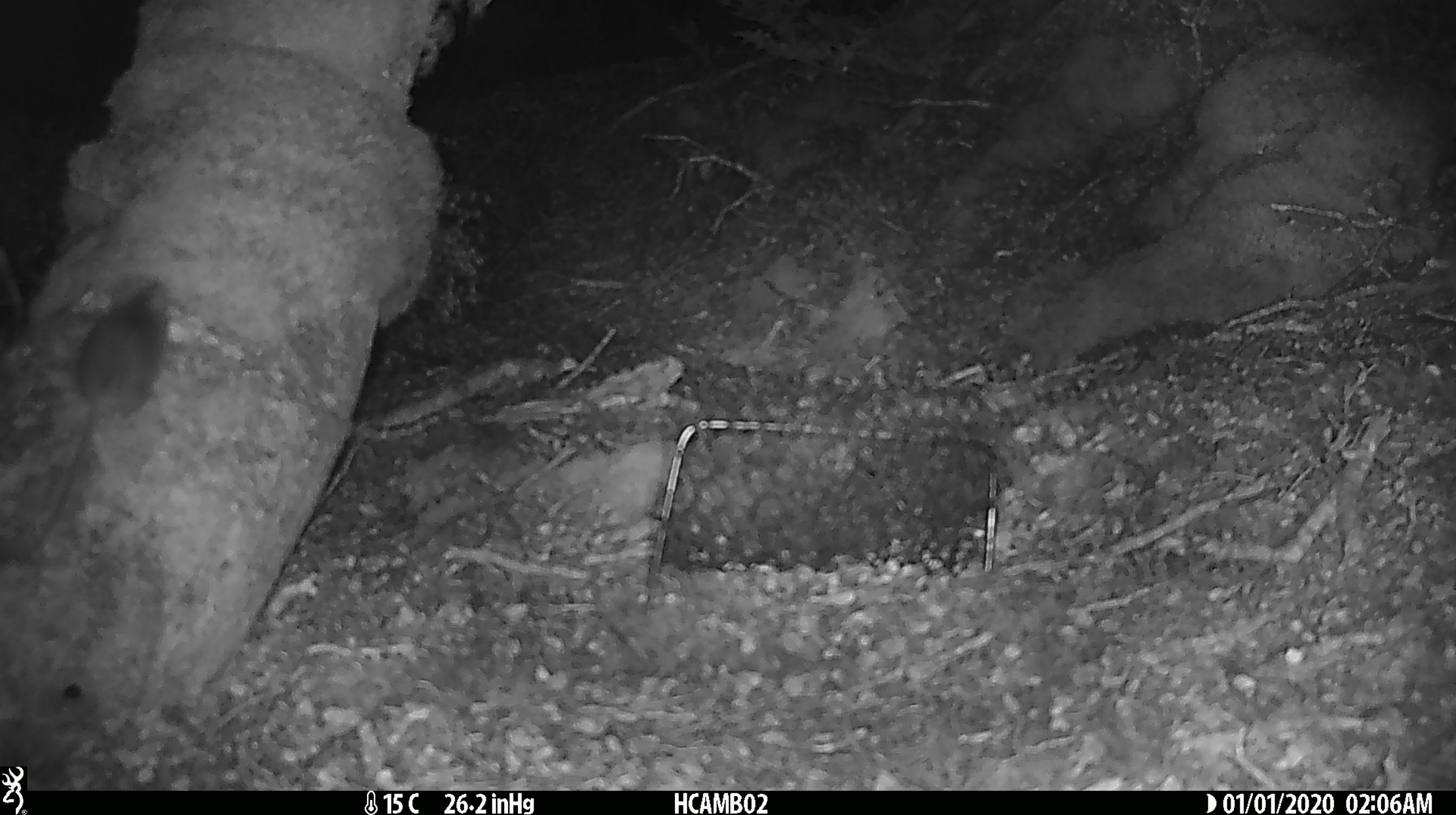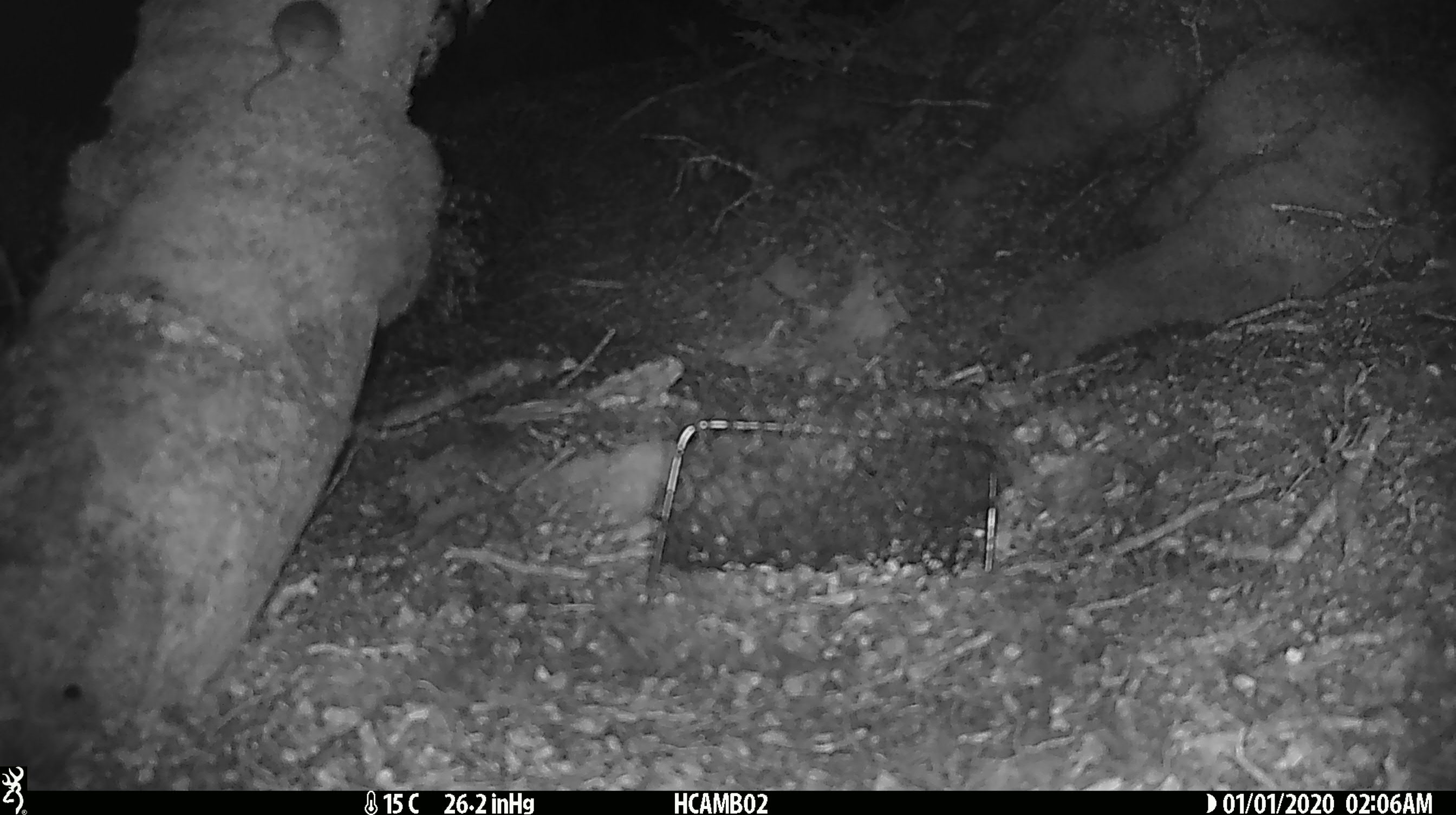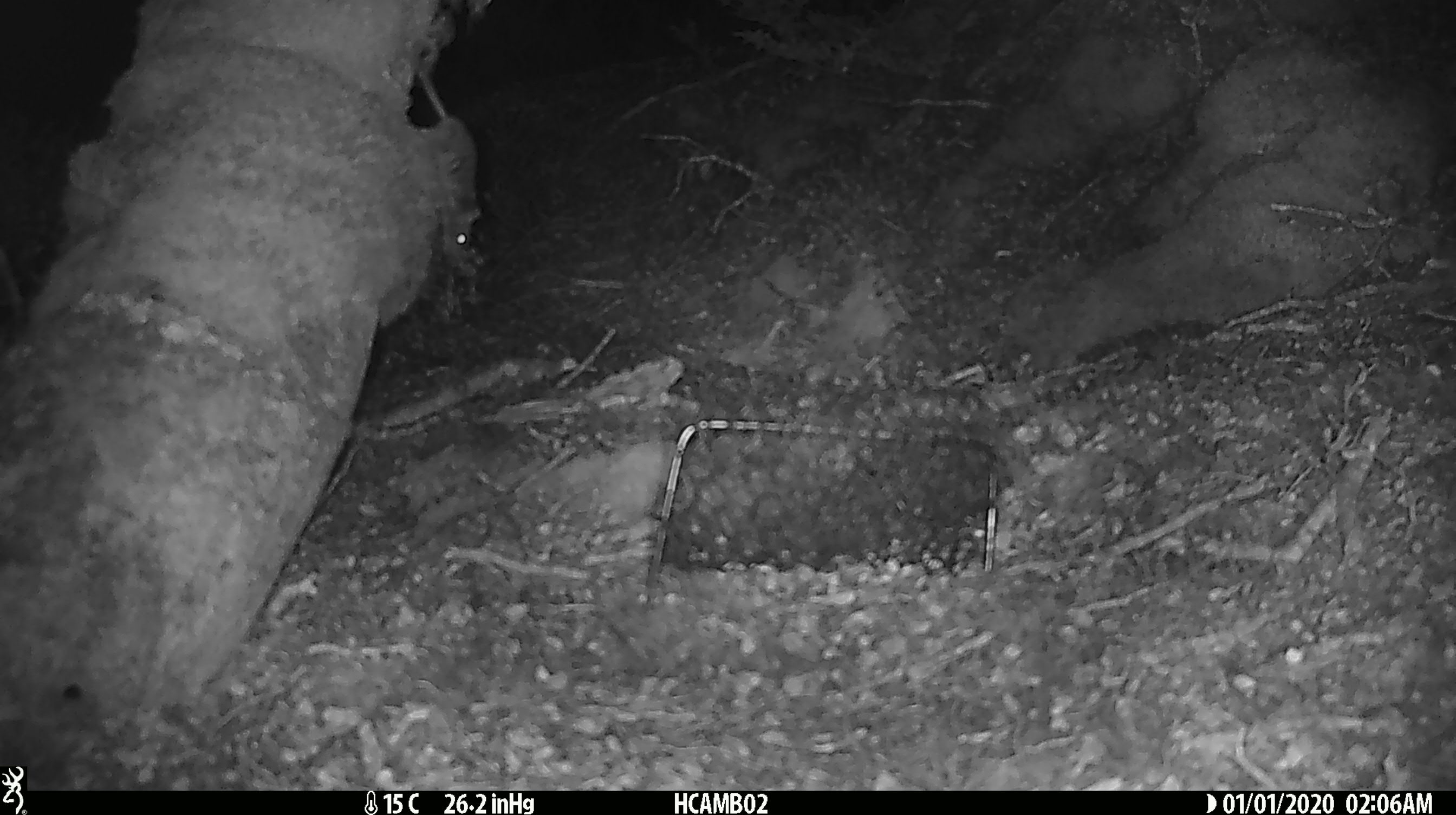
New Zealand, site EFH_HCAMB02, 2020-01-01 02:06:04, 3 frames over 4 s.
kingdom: Animalia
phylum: Chordata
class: Mammalia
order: Rodentia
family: Muridae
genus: Mus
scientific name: Mus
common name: mouse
Mouse (Mus).